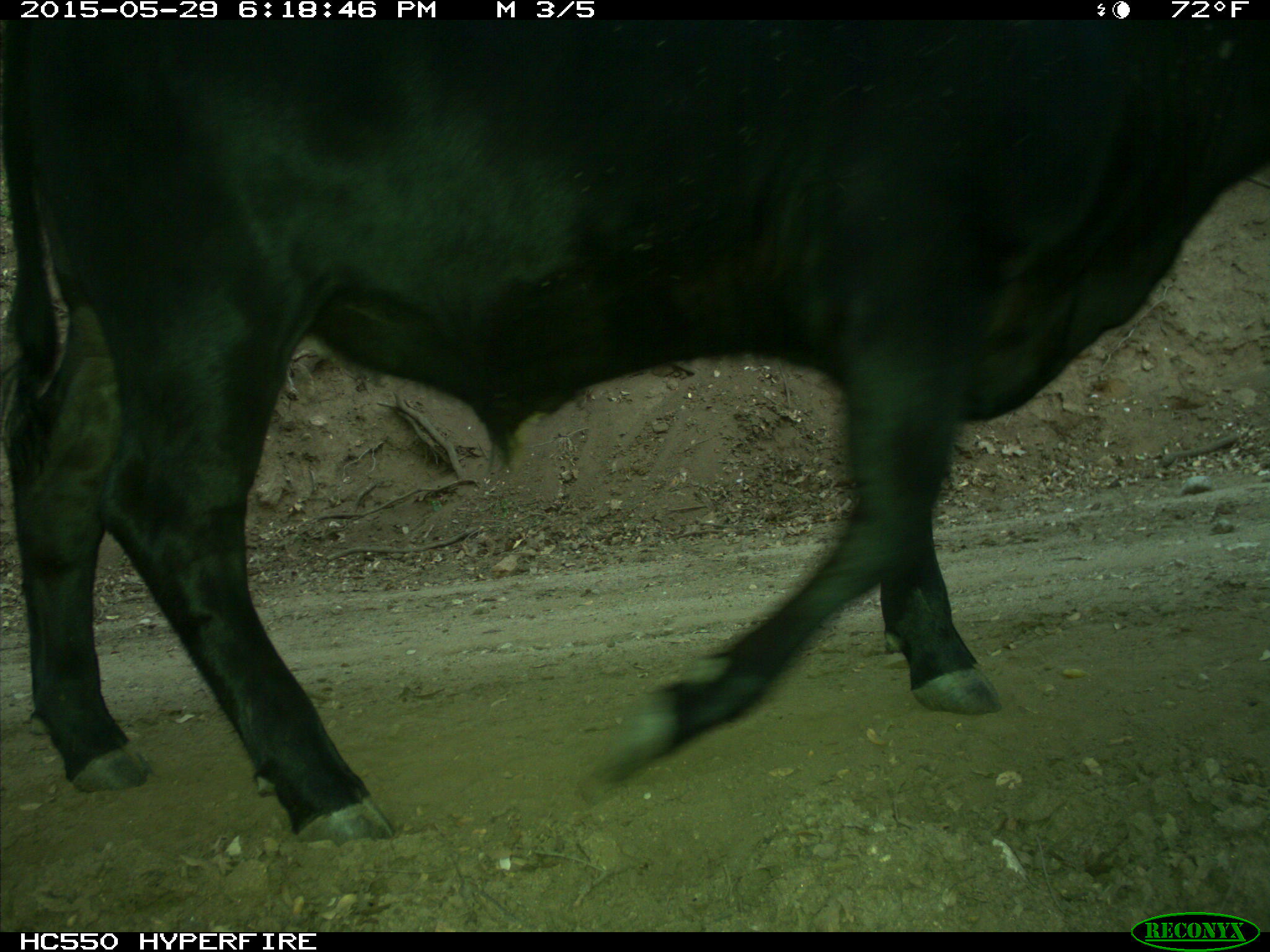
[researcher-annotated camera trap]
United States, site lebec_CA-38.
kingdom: Animalia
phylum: Chordata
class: Mammalia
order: Artiodactyla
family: Bovidae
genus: Bos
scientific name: Bos taurus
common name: domestic cow